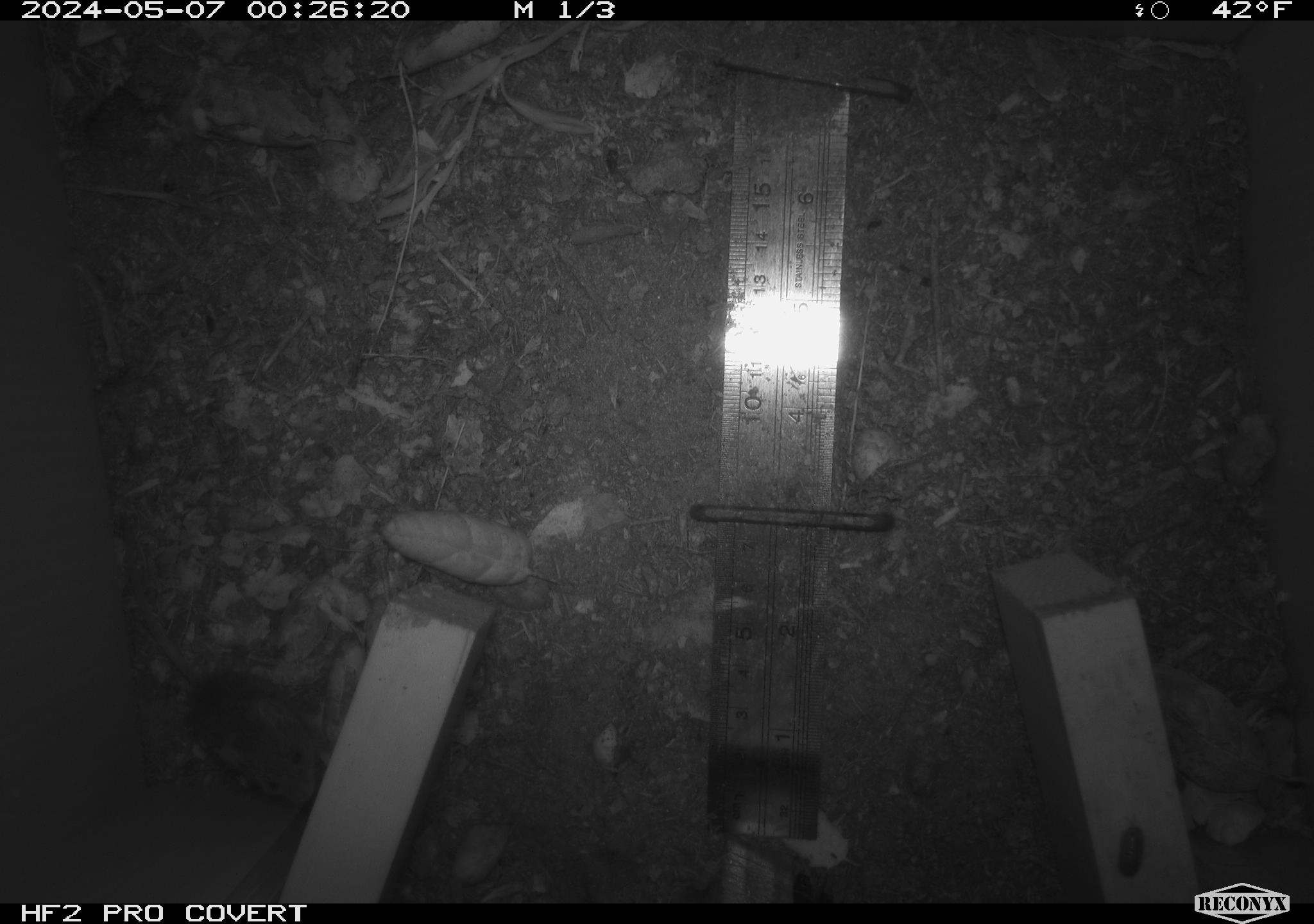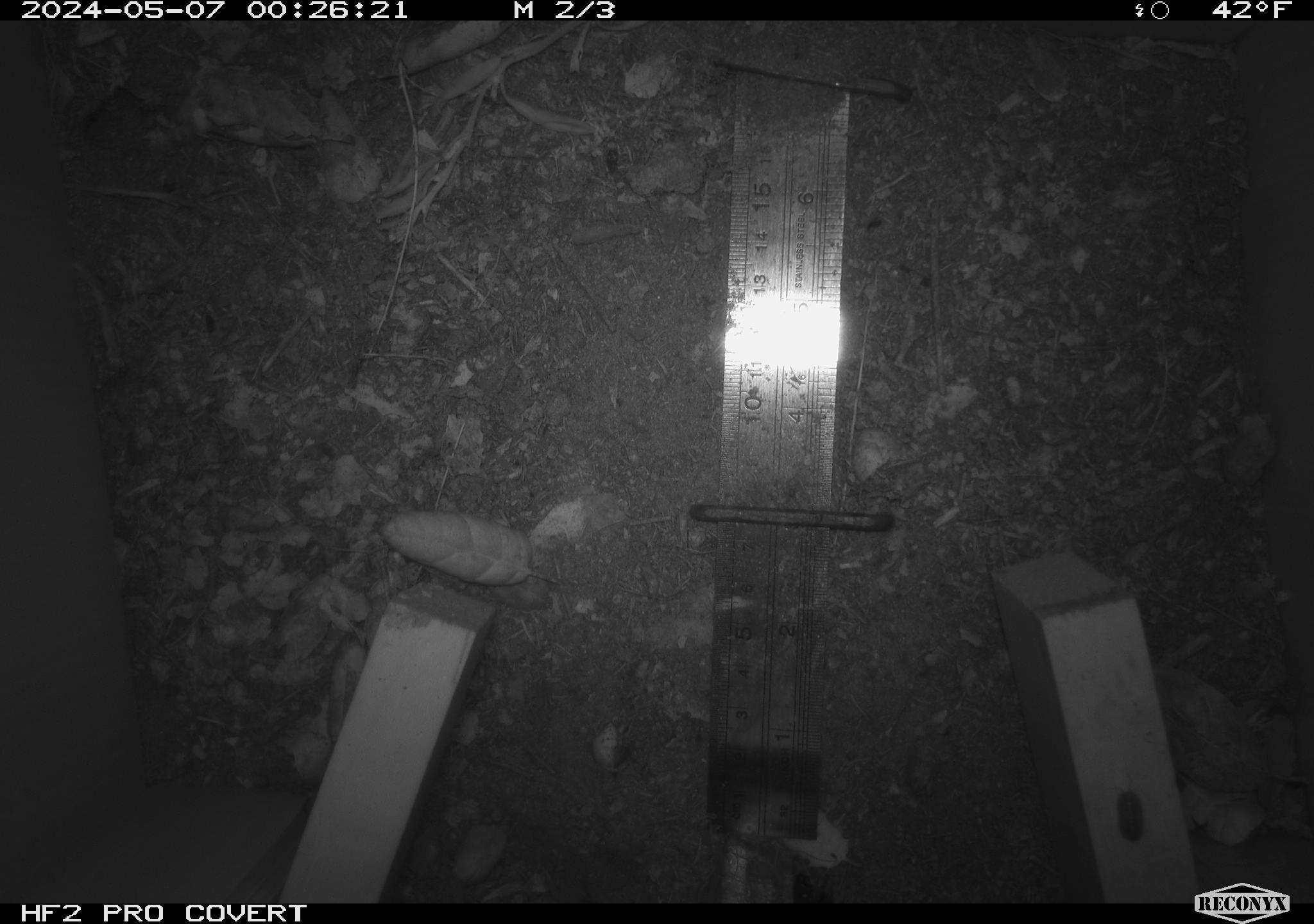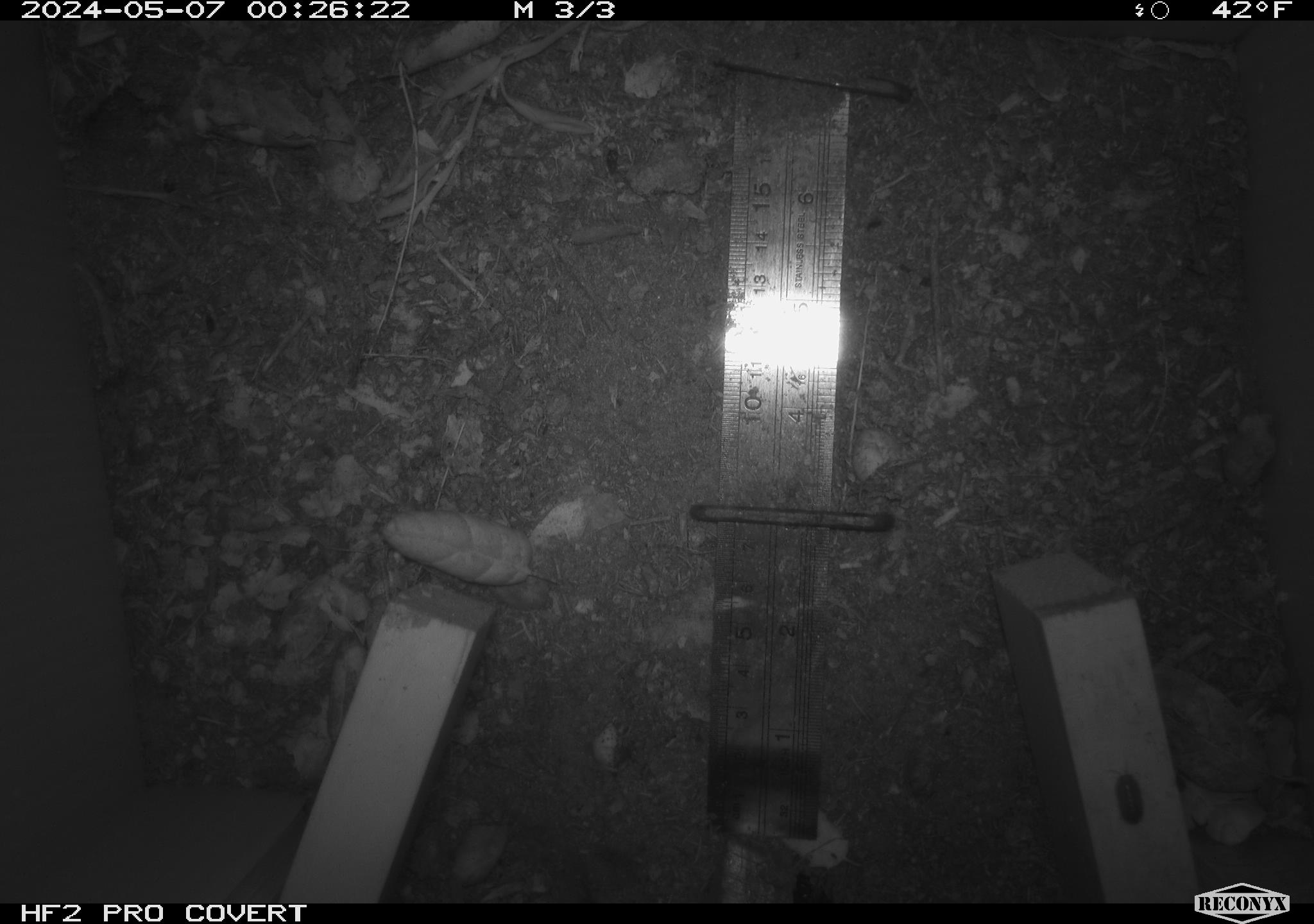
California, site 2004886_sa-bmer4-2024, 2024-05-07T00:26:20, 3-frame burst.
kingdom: Animalia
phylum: Chordata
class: Mammalia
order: Rodentia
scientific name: Rodentia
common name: mouse species